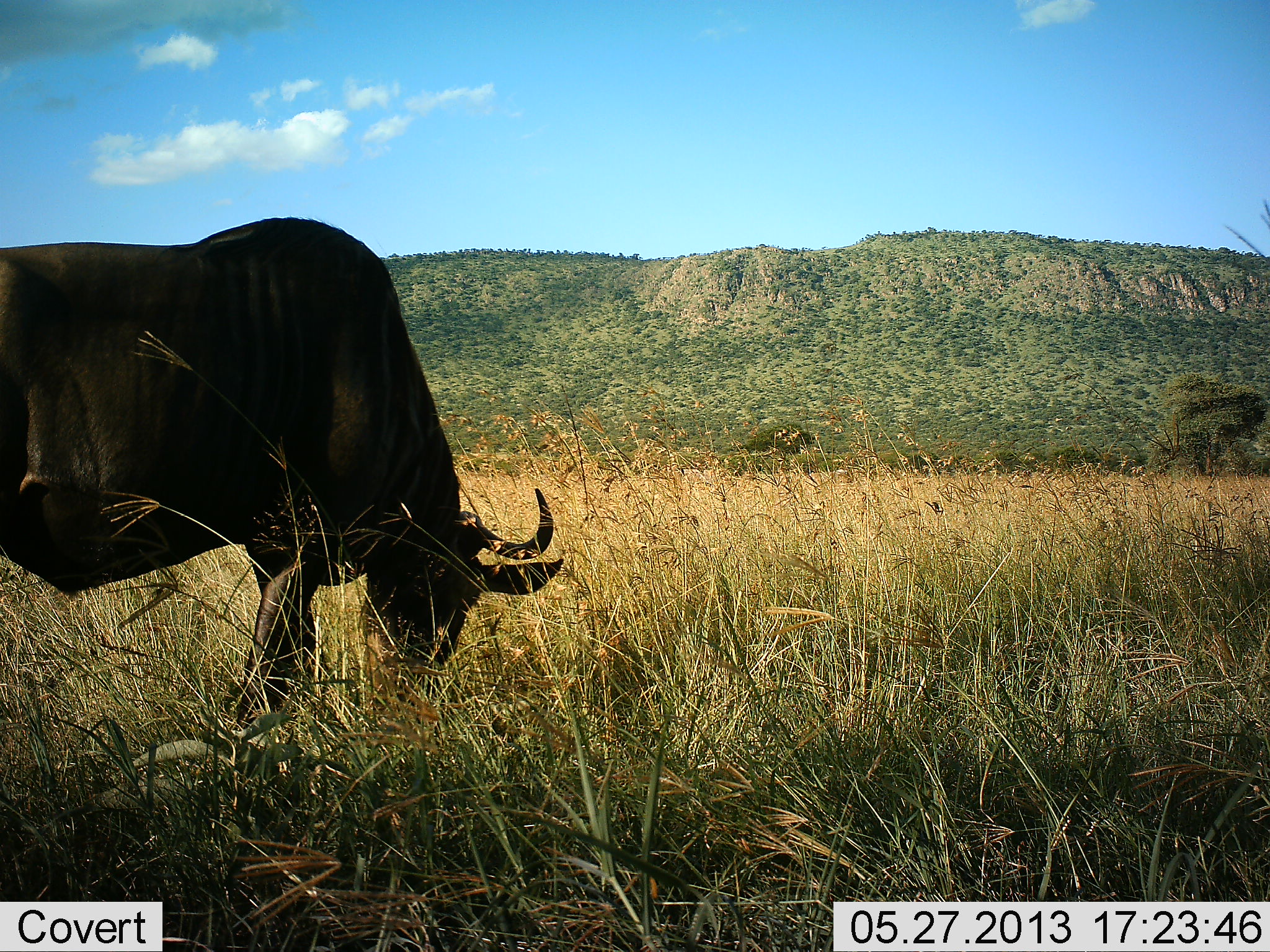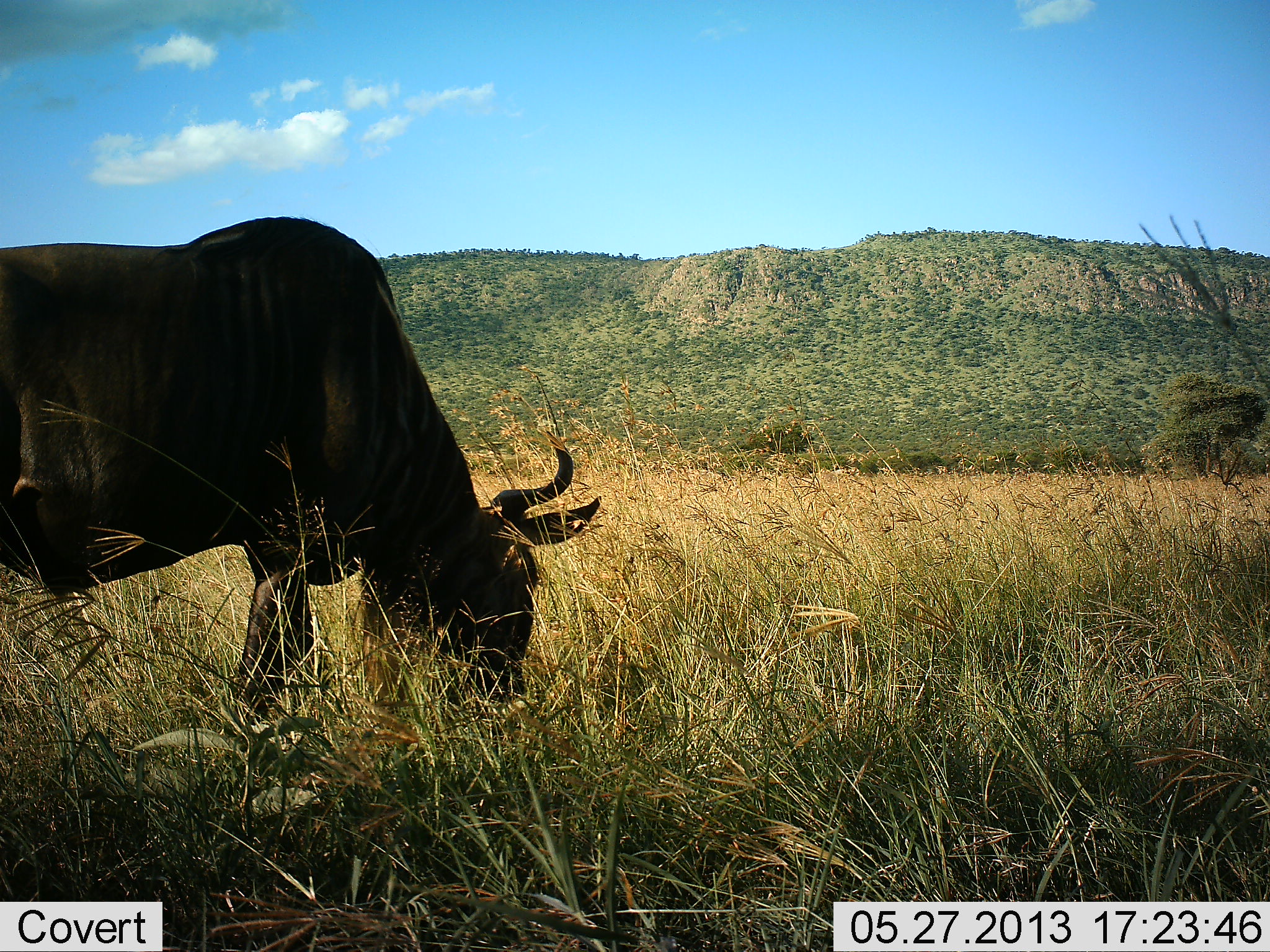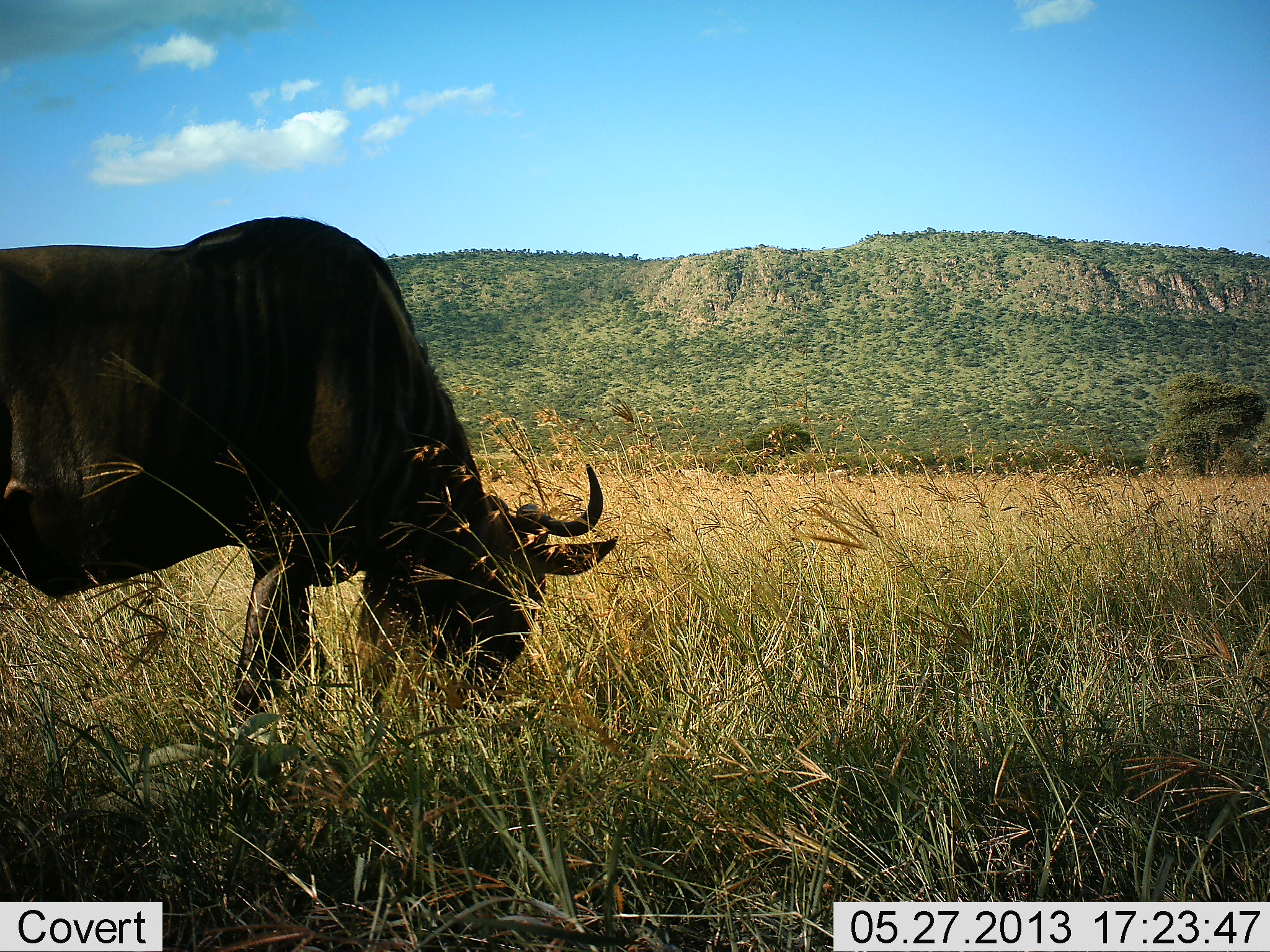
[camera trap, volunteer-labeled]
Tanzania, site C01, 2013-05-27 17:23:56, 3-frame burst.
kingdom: Animalia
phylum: Chordata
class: Mammalia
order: Artiodactyla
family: Bovidae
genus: Connochaetes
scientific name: Connochaetes taurinus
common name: blue wildebeest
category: wildebeest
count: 1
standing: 40%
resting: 0%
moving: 0%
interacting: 0%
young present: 0%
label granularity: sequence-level